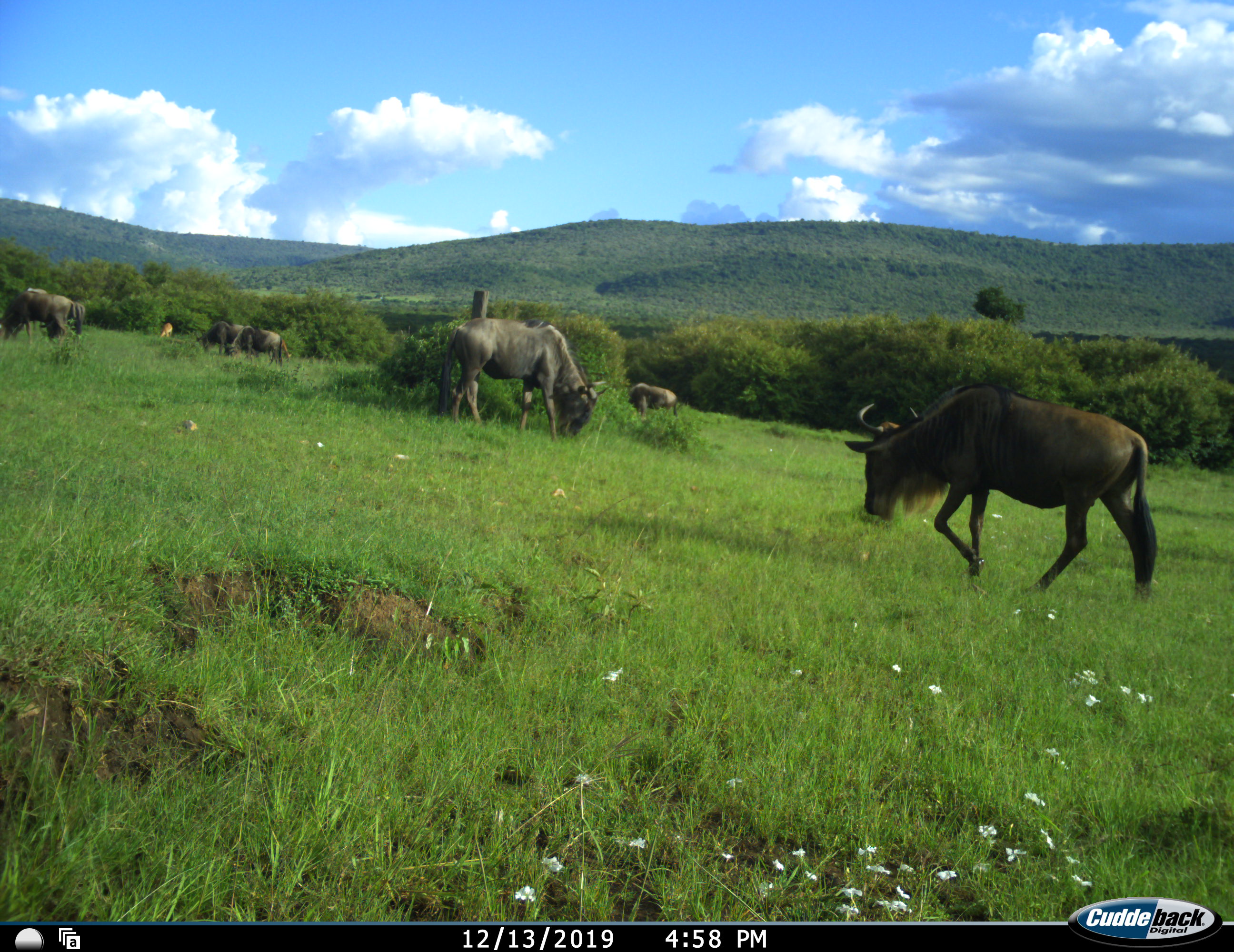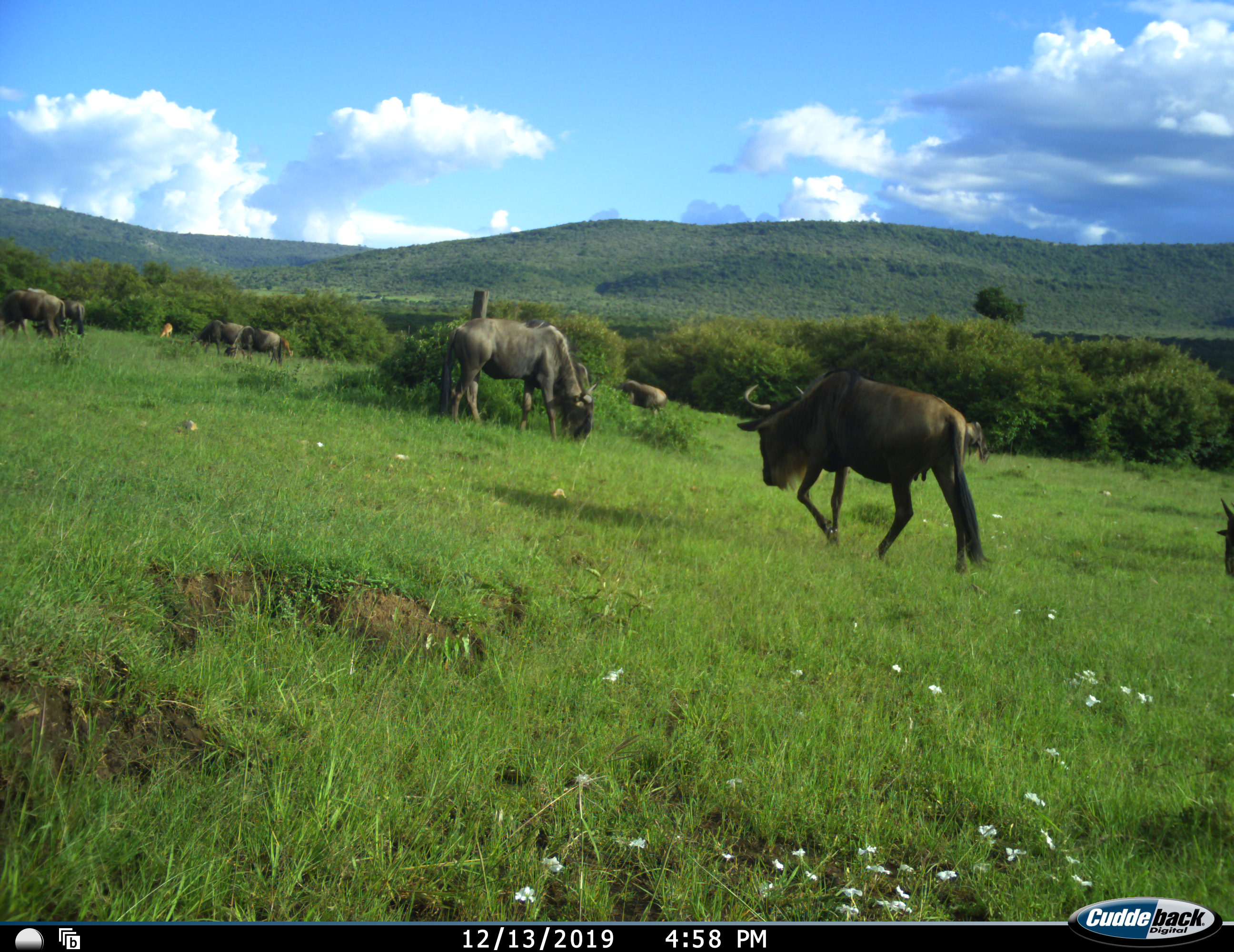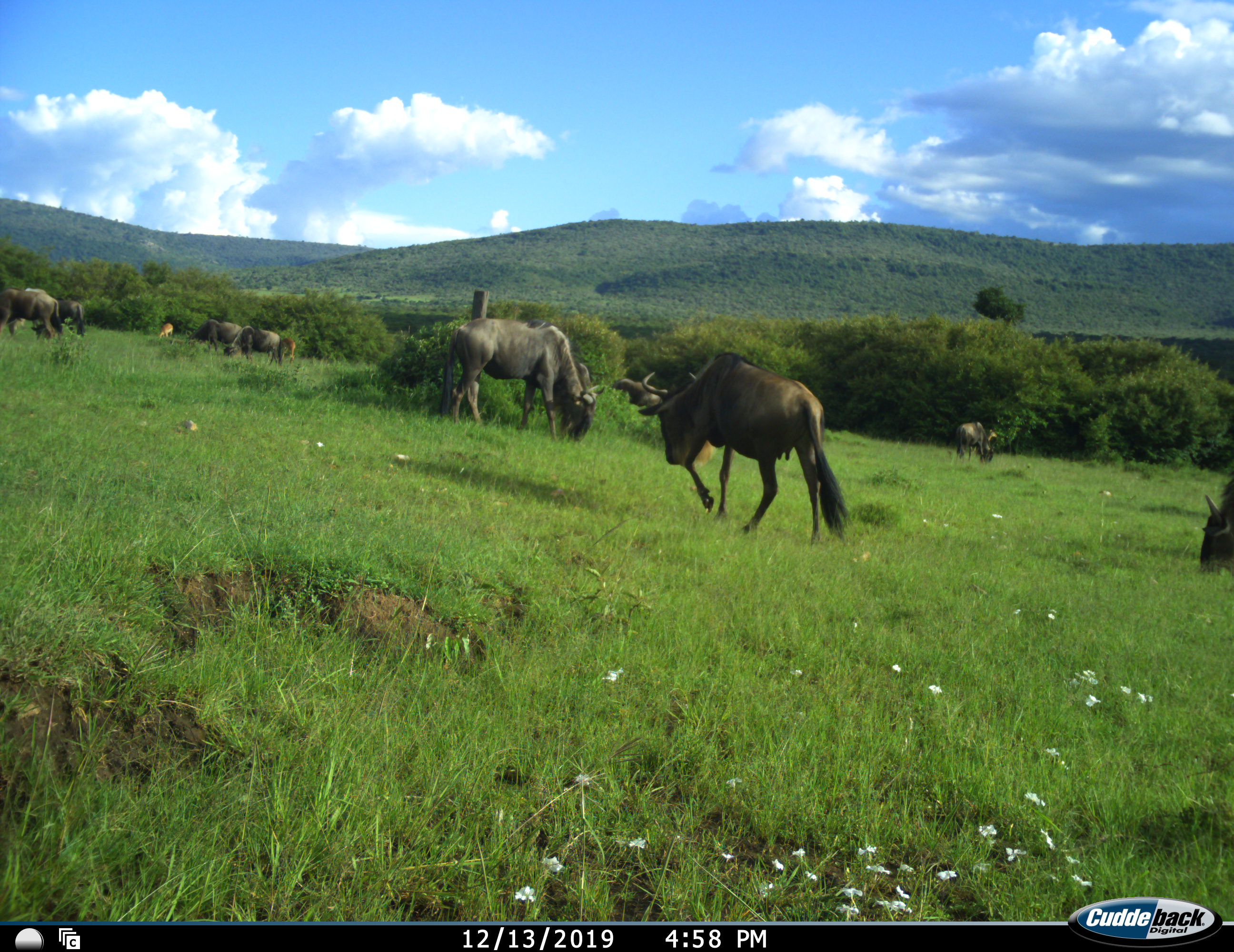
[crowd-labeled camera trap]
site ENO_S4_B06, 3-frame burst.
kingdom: Animalia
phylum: Chordata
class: Mammalia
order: Artiodactyla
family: Bovidae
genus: Connochaetes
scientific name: Connochaetes taurinus taurinus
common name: blue wildebeest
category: wildebeestblue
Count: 9.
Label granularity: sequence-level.